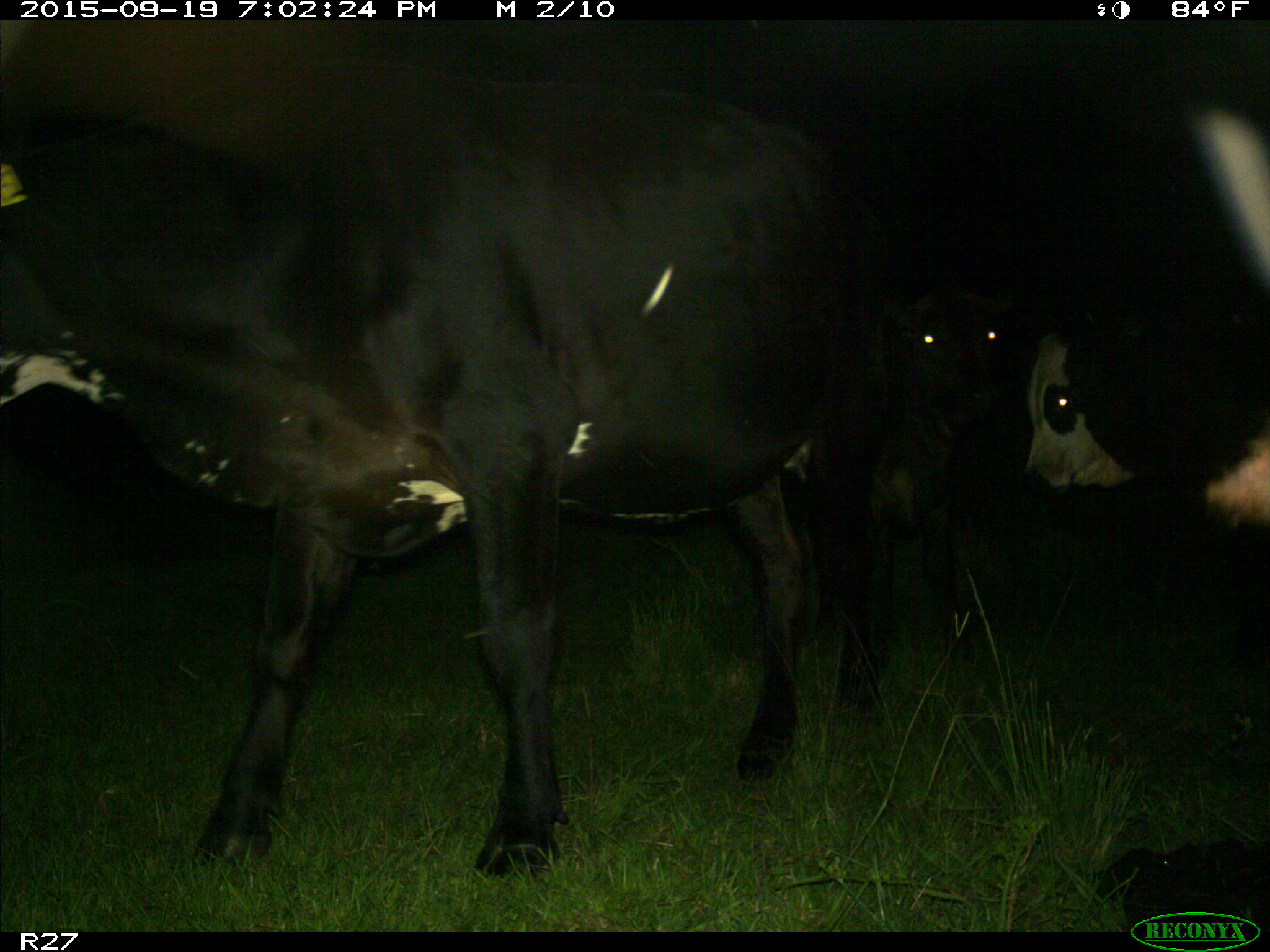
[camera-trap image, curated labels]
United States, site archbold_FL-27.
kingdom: Animalia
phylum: Chordata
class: Mammalia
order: Artiodactyla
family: Bovidae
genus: Bos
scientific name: Bos taurus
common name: domestic cow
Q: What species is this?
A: Bos taurus (domestic cow).